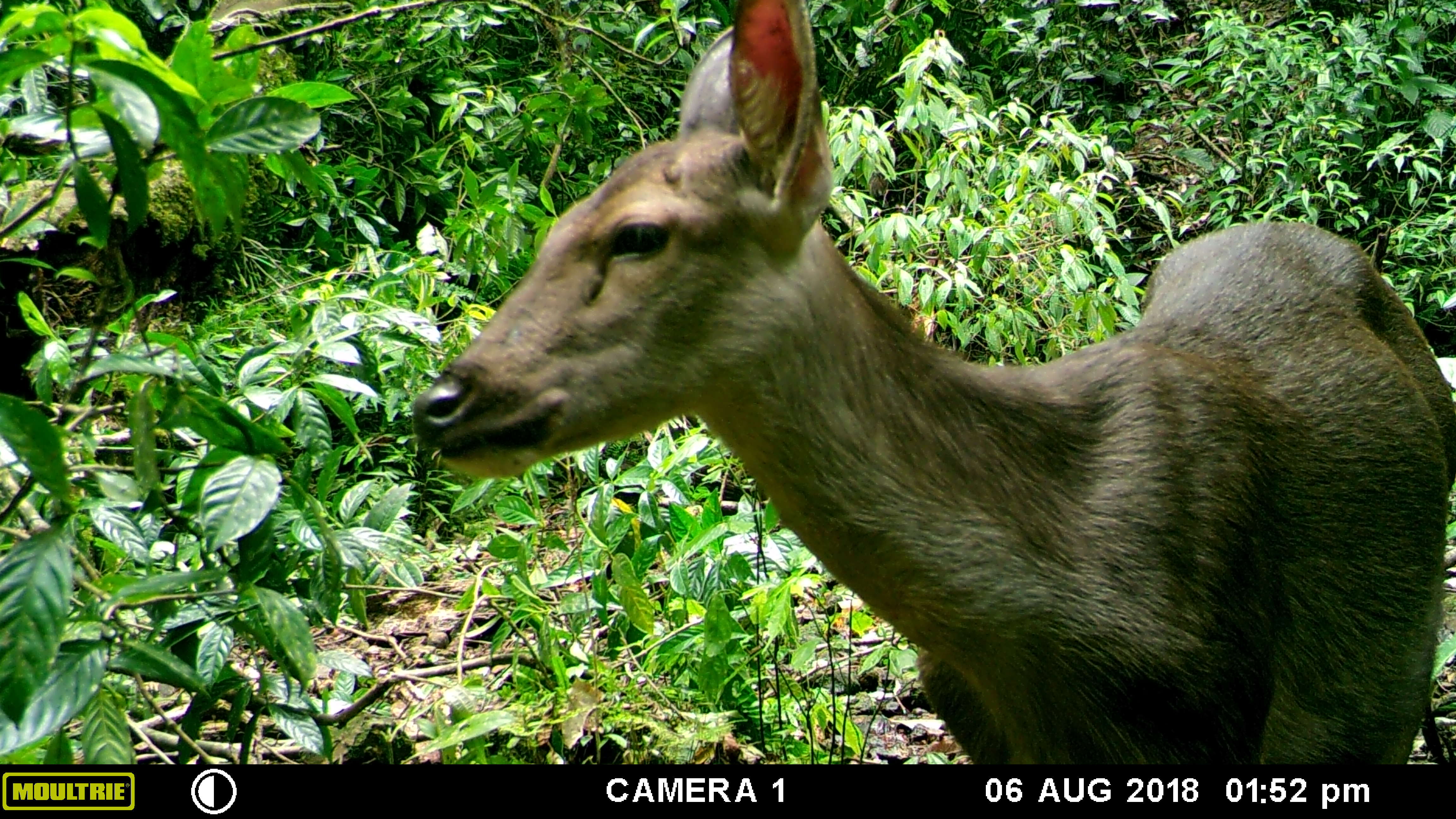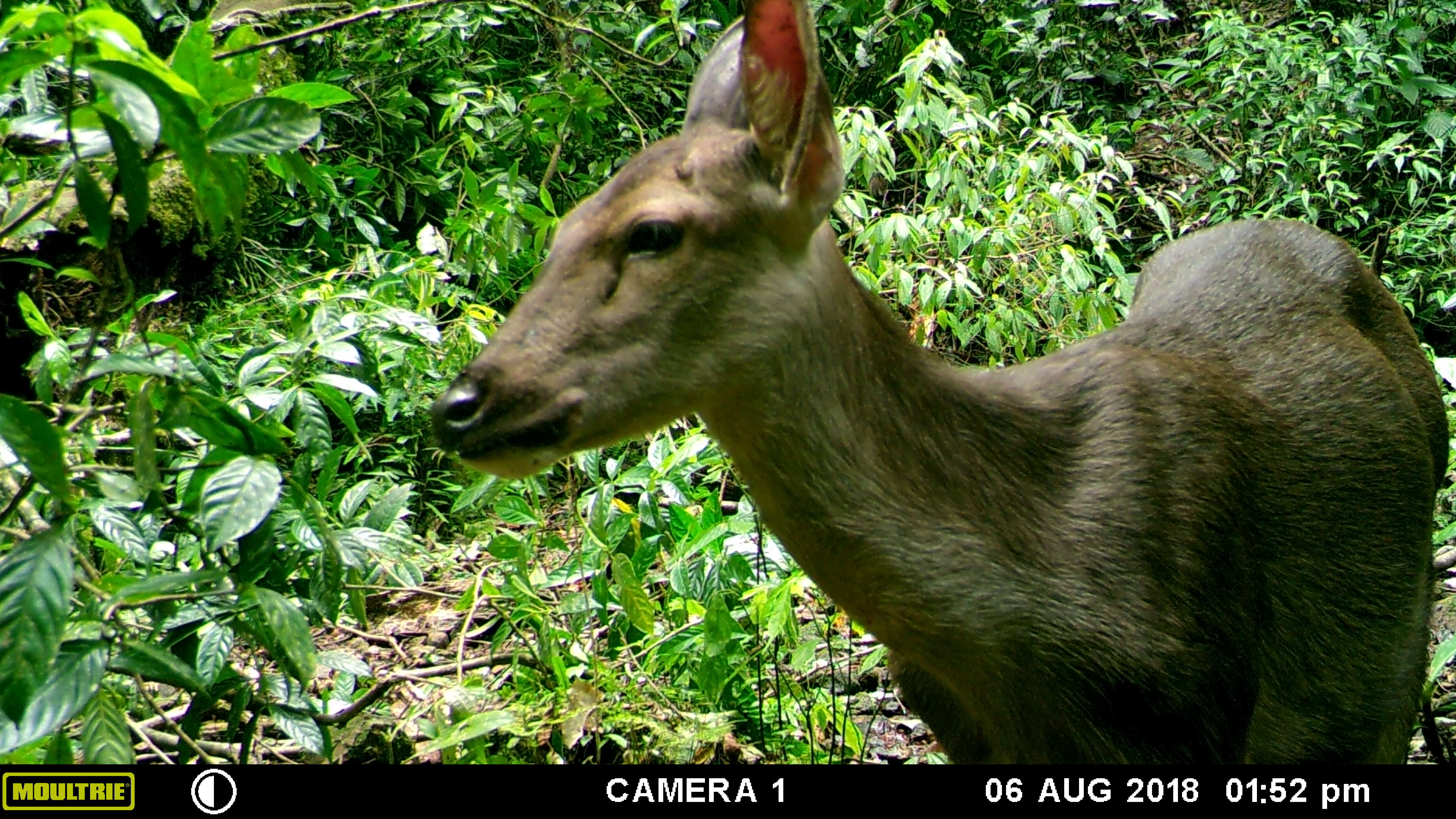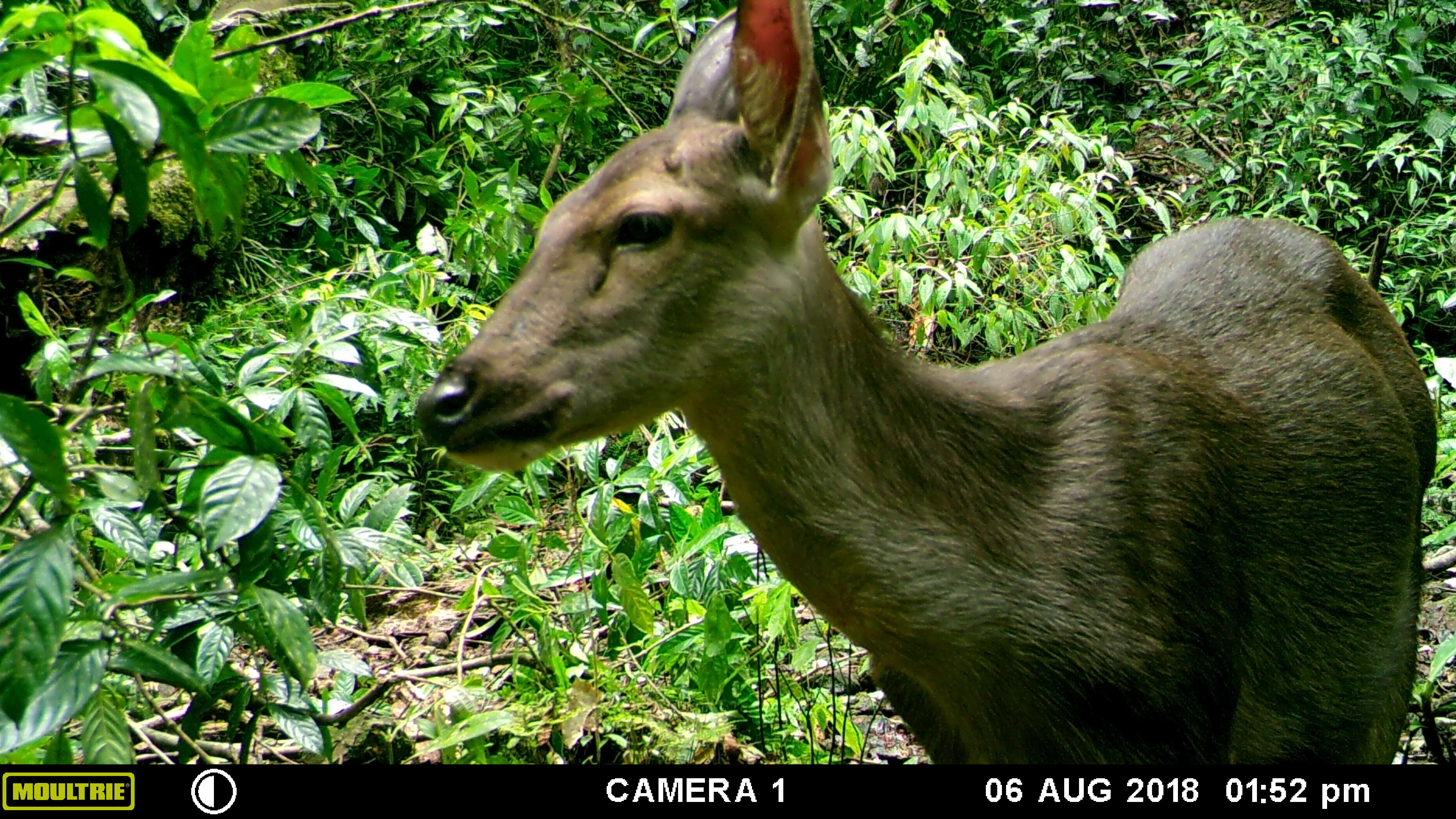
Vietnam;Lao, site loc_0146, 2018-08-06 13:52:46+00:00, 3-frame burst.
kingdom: Animalia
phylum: Chordata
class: Mammalia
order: Artiodactyla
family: Cervidae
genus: Rusa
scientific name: Rusa unicolor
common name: sambar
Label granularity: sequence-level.